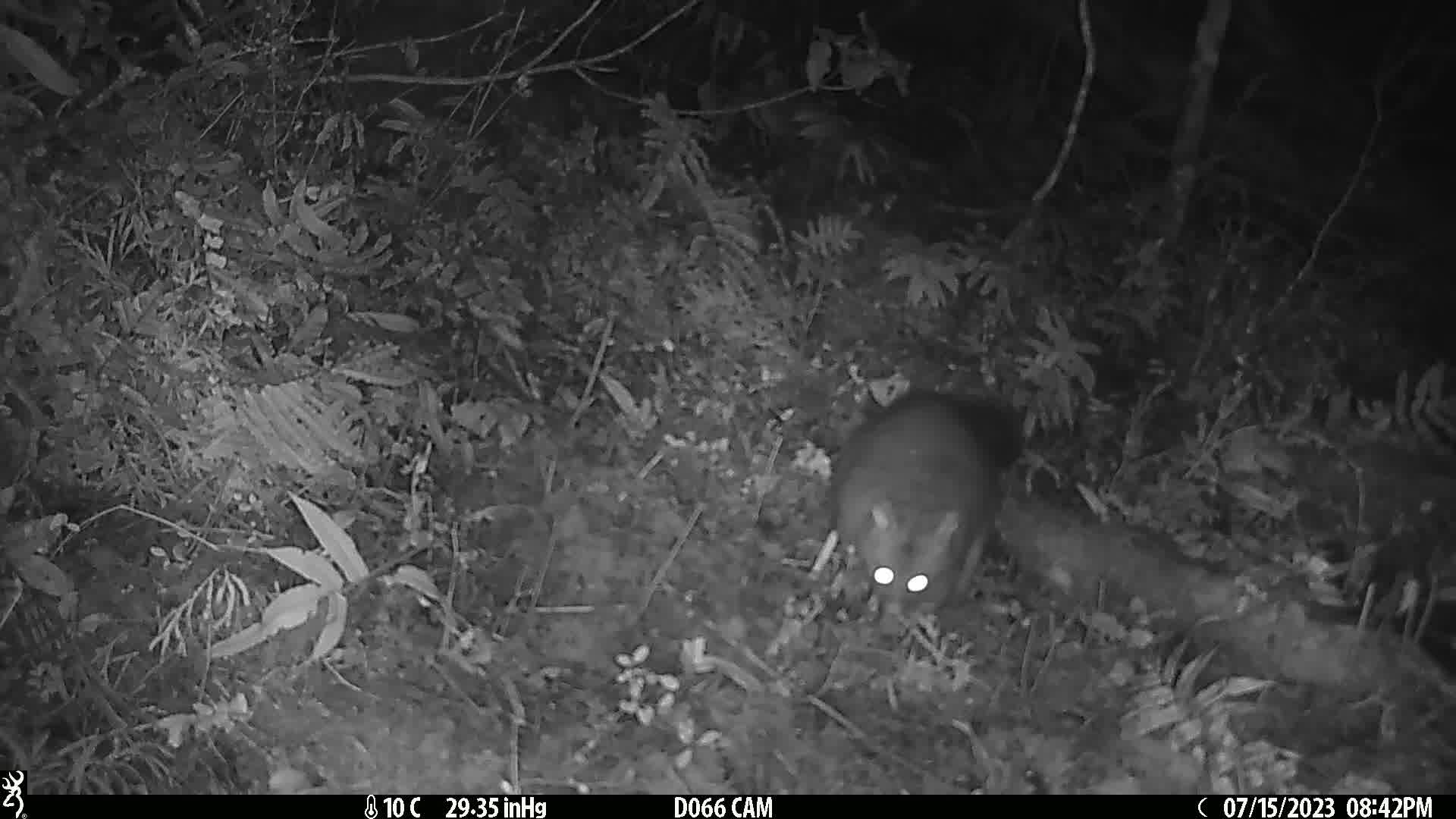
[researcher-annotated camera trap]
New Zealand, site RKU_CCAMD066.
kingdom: Animalia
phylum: Chordata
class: Mammalia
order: Diprotodontia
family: Phalangeridae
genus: Trichosurus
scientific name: Trichosurus vulpecula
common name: common brushtail possum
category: possum